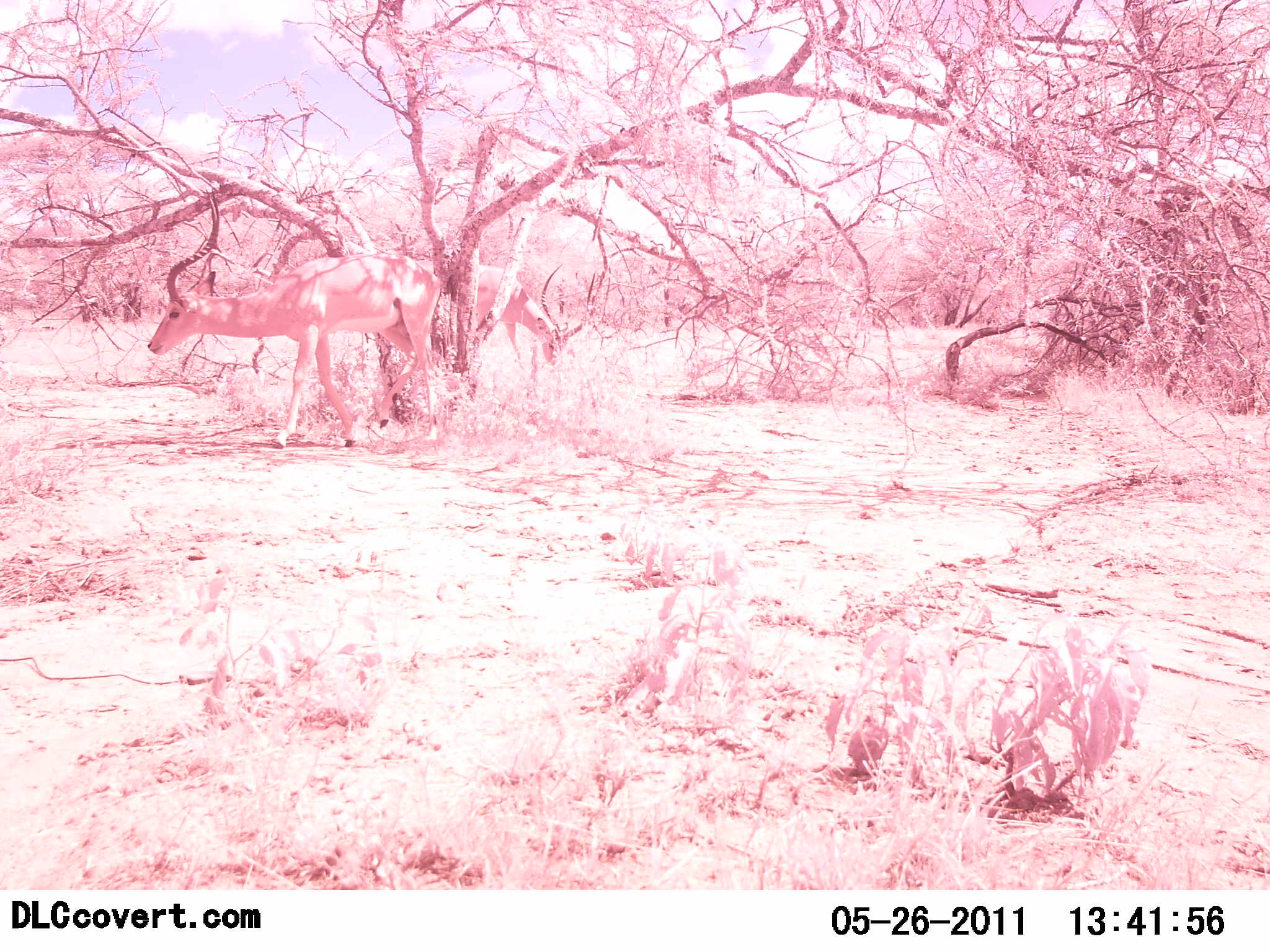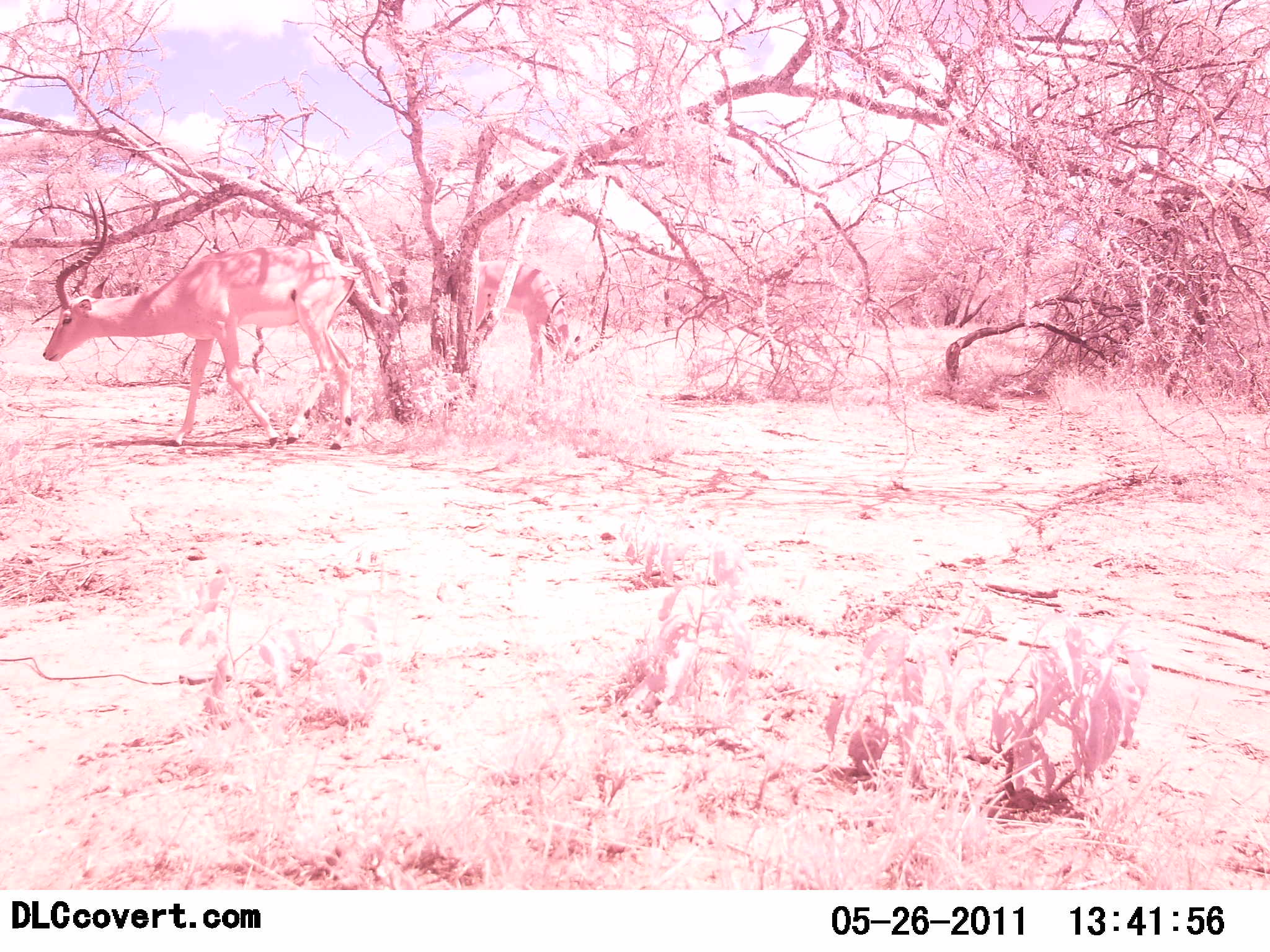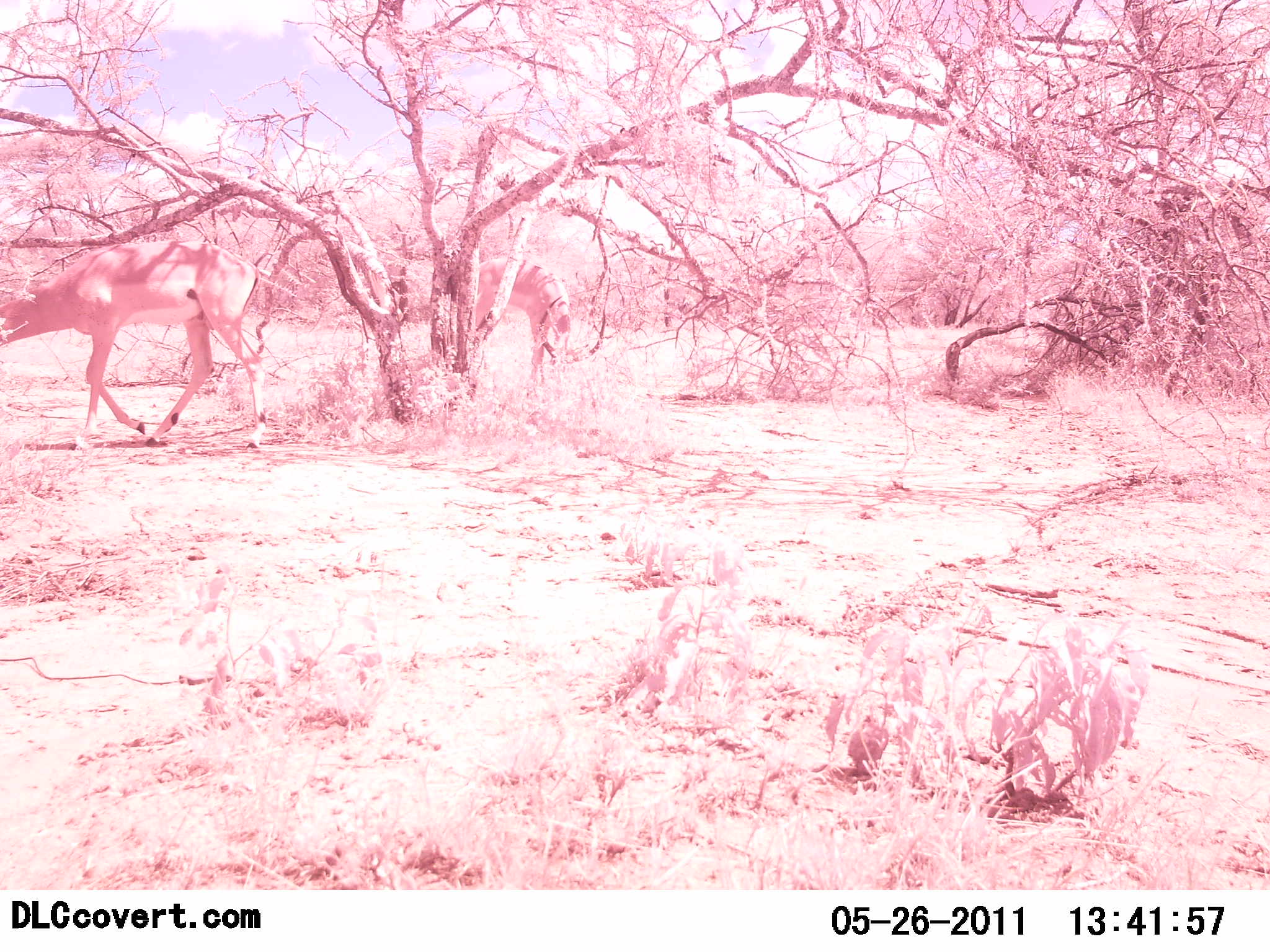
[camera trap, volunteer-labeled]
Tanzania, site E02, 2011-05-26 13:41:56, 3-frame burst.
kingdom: Animalia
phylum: Chordata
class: Mammalia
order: Artiodactyla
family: Bovidae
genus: Aepyceros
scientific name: Aepyceros melampus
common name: impala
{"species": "impala (Aepyceros melampus)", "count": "2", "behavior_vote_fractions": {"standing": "20%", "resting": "0%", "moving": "70%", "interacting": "0%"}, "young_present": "0%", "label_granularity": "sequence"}